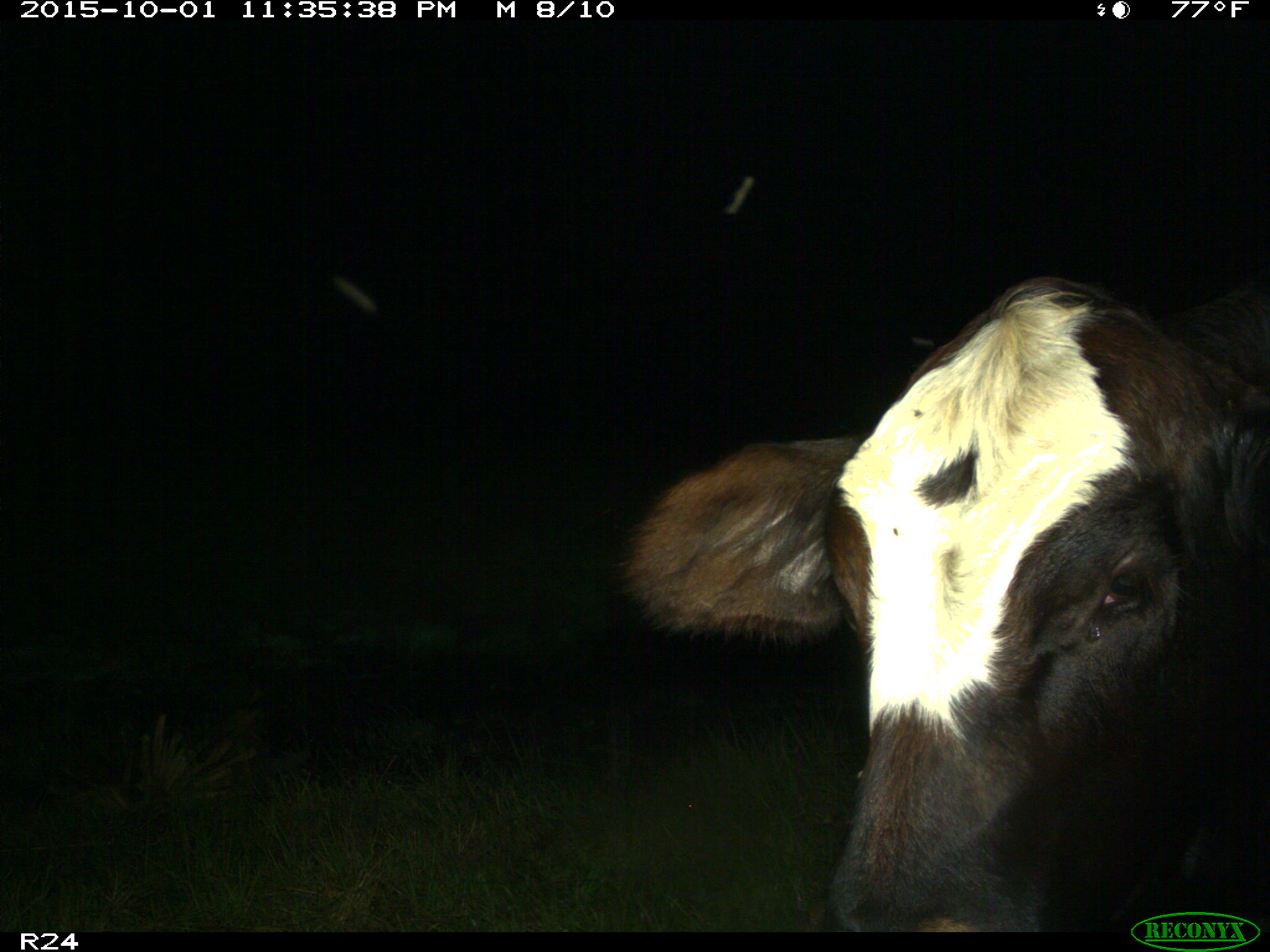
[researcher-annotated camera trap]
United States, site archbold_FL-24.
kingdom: Animalia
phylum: Chordata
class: Mammalia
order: Artiodactyla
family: Bovidae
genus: Bos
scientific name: Bos taurus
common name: domestic cow